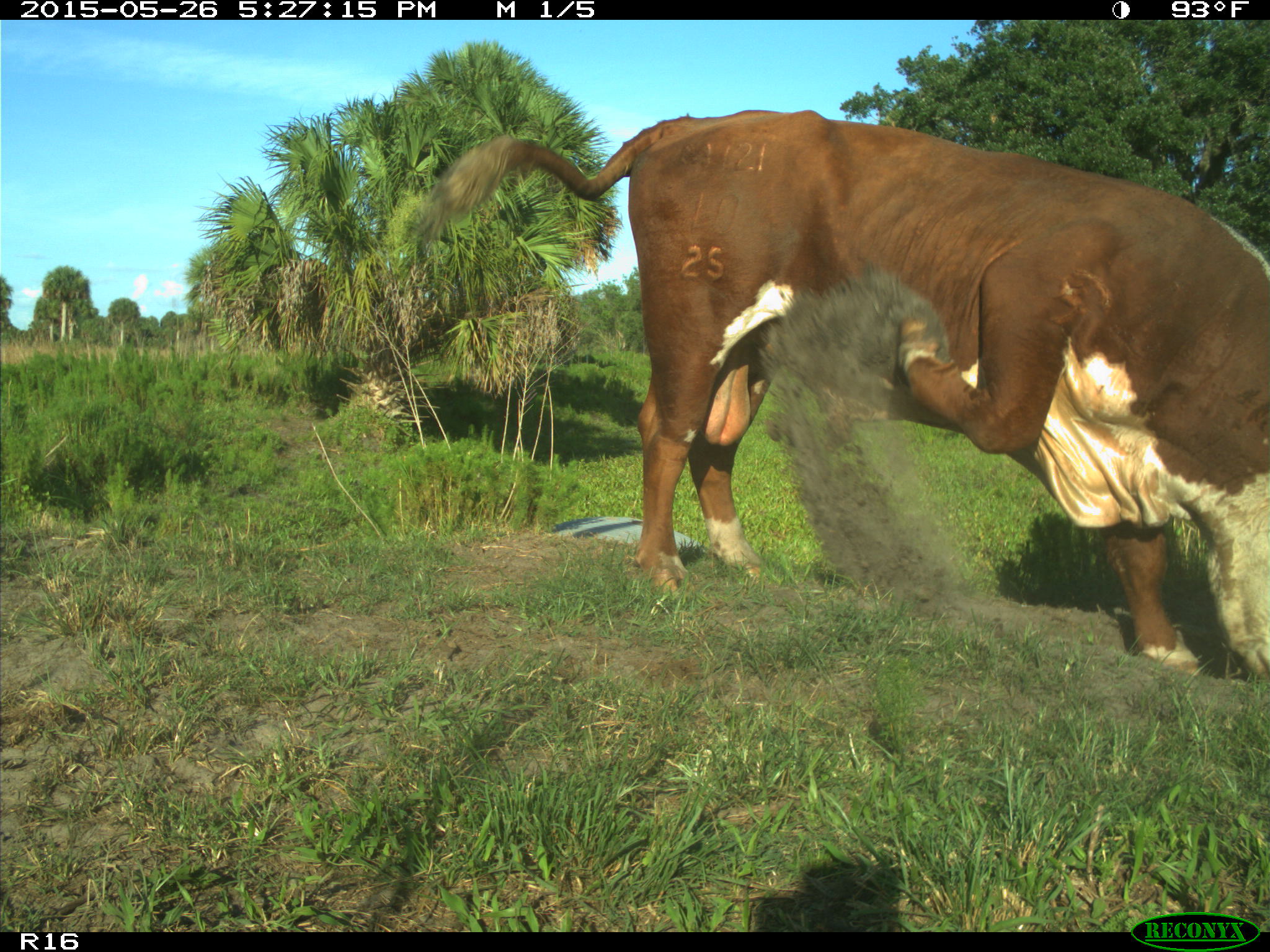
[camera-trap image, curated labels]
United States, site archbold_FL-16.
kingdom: Animalia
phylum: Chordata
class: Mammalia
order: Artiodactyla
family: Bovidae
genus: Bos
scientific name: Bos taurus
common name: domestic cow